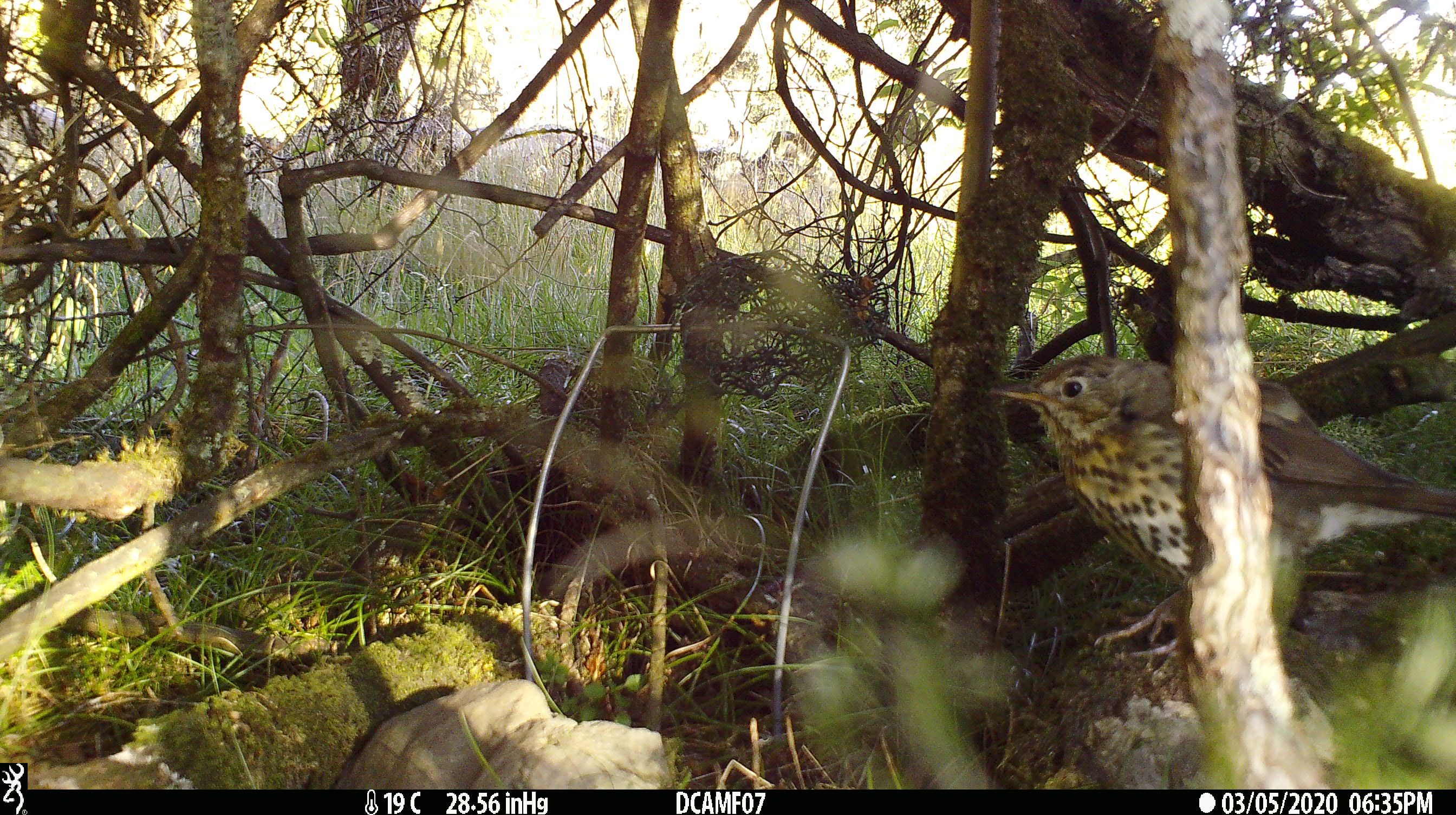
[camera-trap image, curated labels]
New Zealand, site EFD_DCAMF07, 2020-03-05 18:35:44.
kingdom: Animalia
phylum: Chordata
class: Aves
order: Passeriformes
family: Turdidae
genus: Turdus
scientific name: Turdus philomelos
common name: song thrush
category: thrush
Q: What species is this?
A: Thrush (song thrush) (Turdus philomelos).